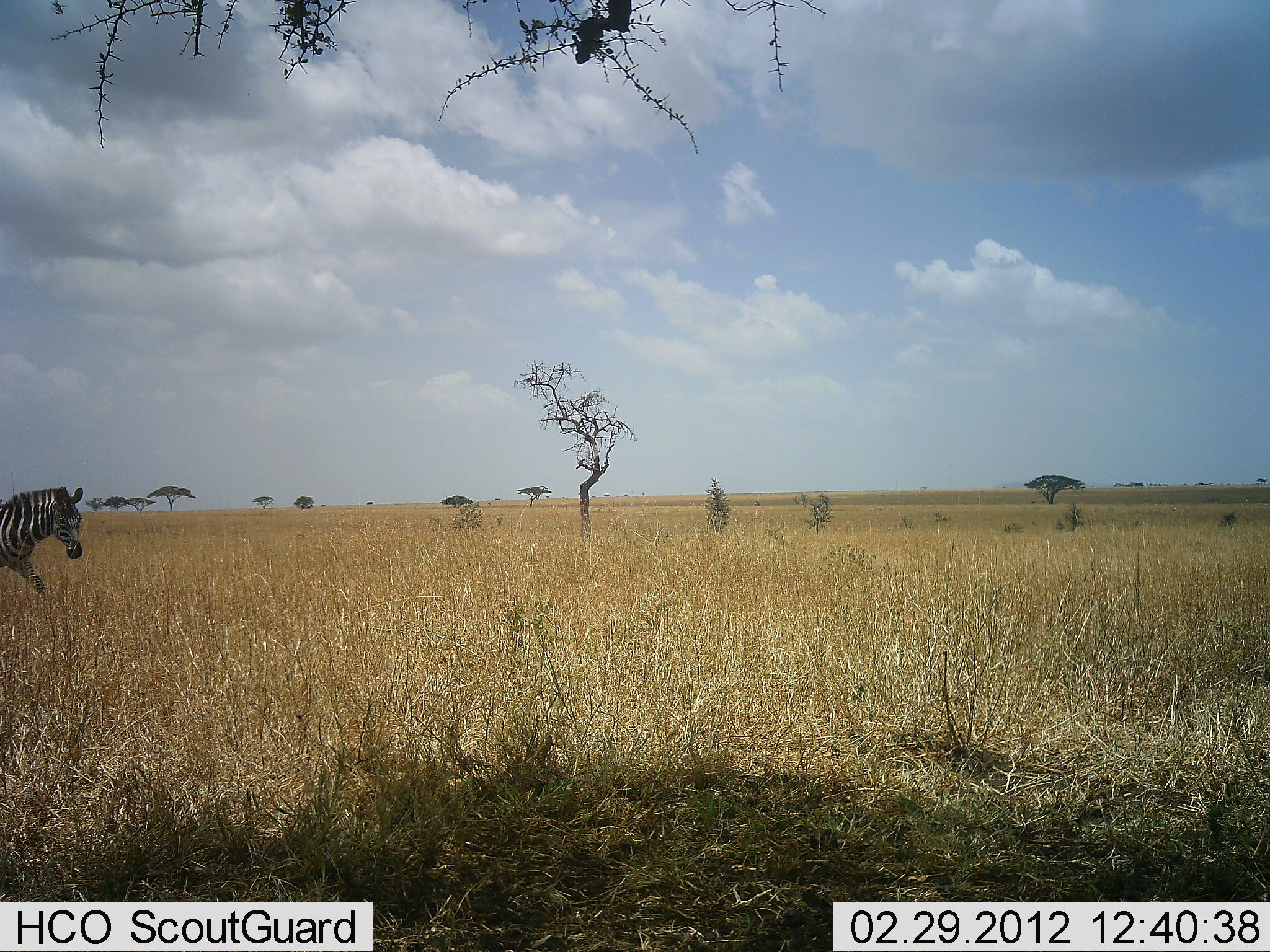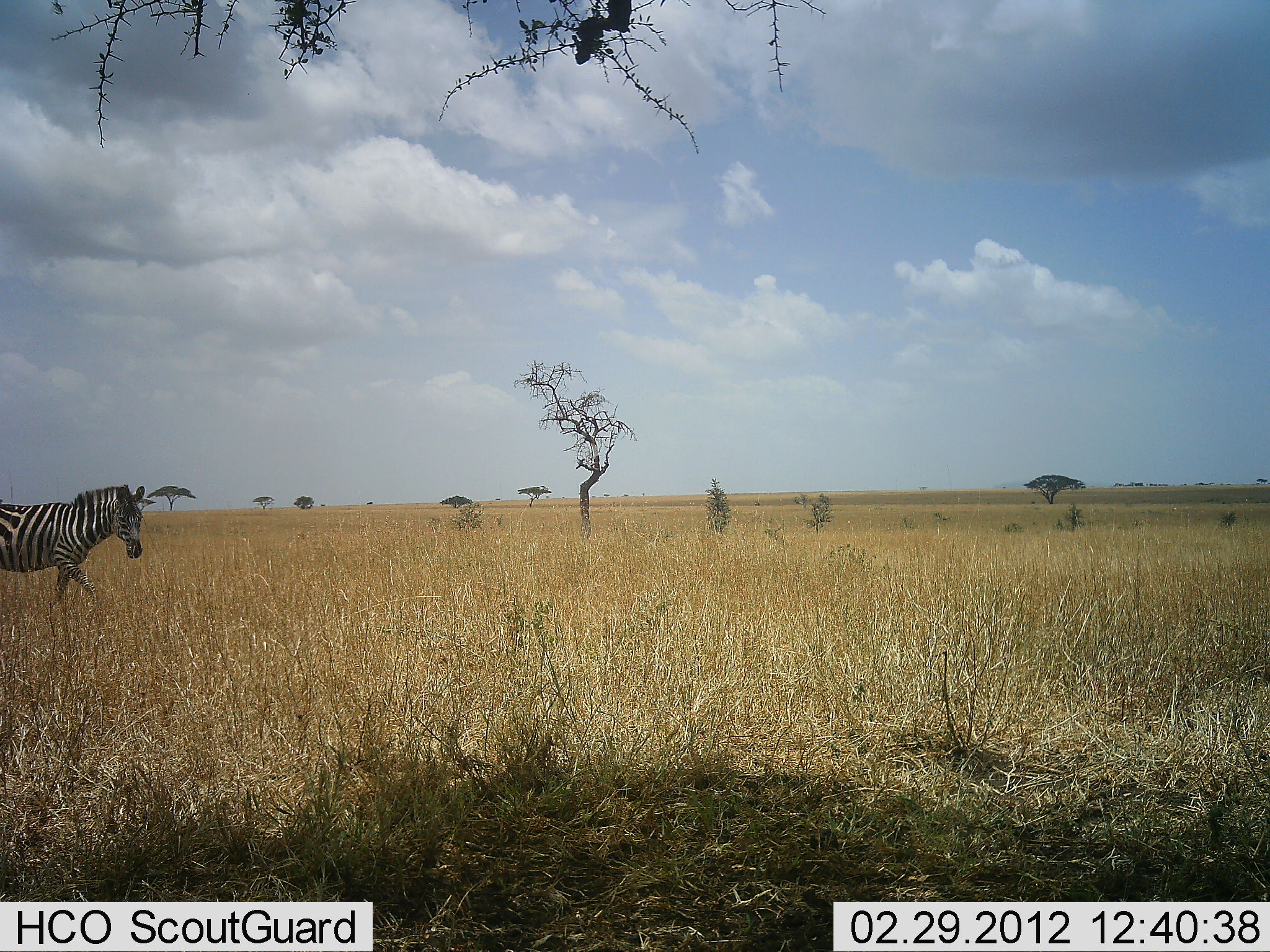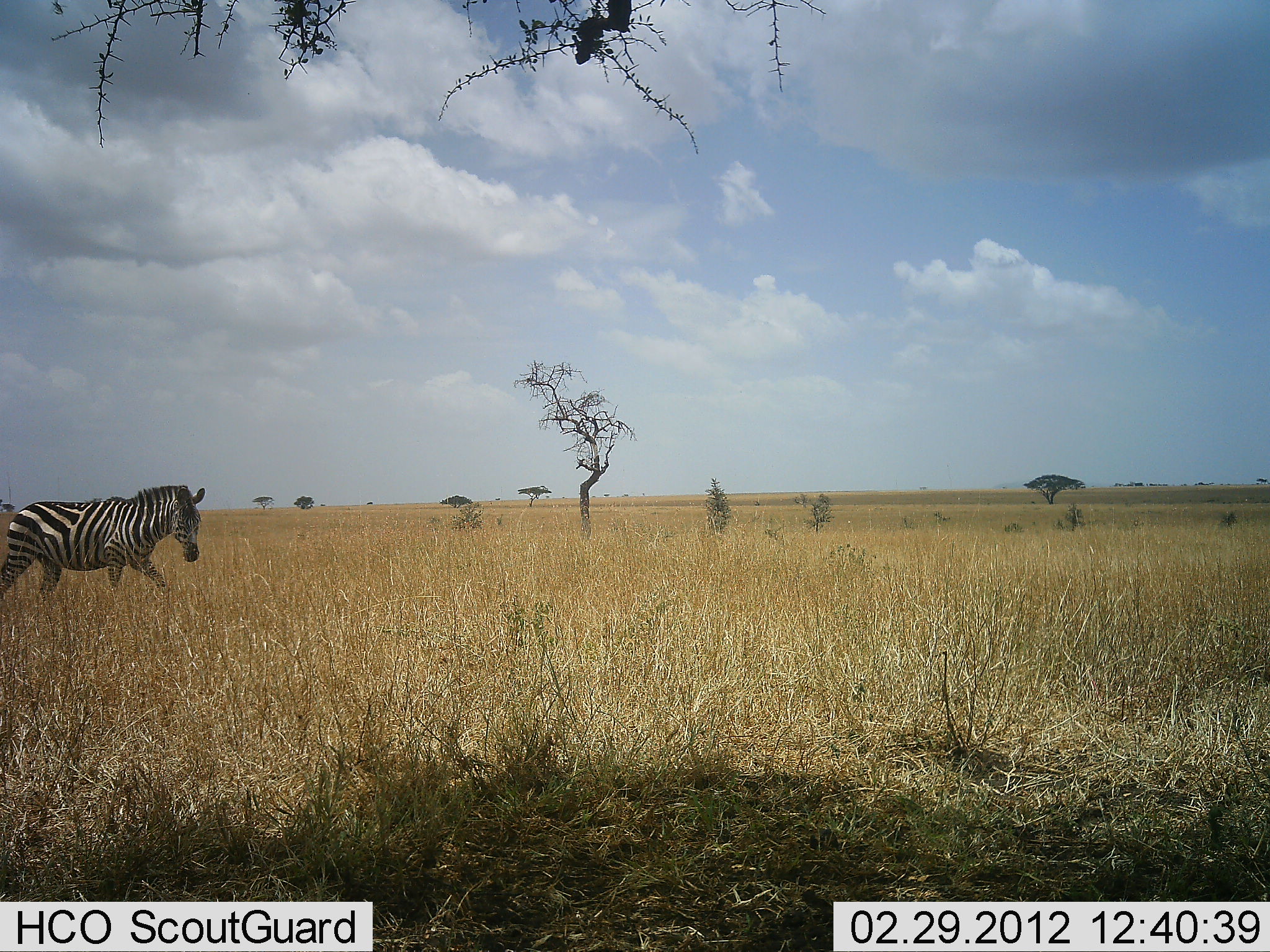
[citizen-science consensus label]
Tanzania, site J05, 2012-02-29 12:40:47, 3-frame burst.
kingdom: Animalia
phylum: Chordata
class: Mammalia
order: Perissodactyla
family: Equidae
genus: Equus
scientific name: Equus quagga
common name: plains zebra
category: zebra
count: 1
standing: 14%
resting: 0%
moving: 93%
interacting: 0%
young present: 0%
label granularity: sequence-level